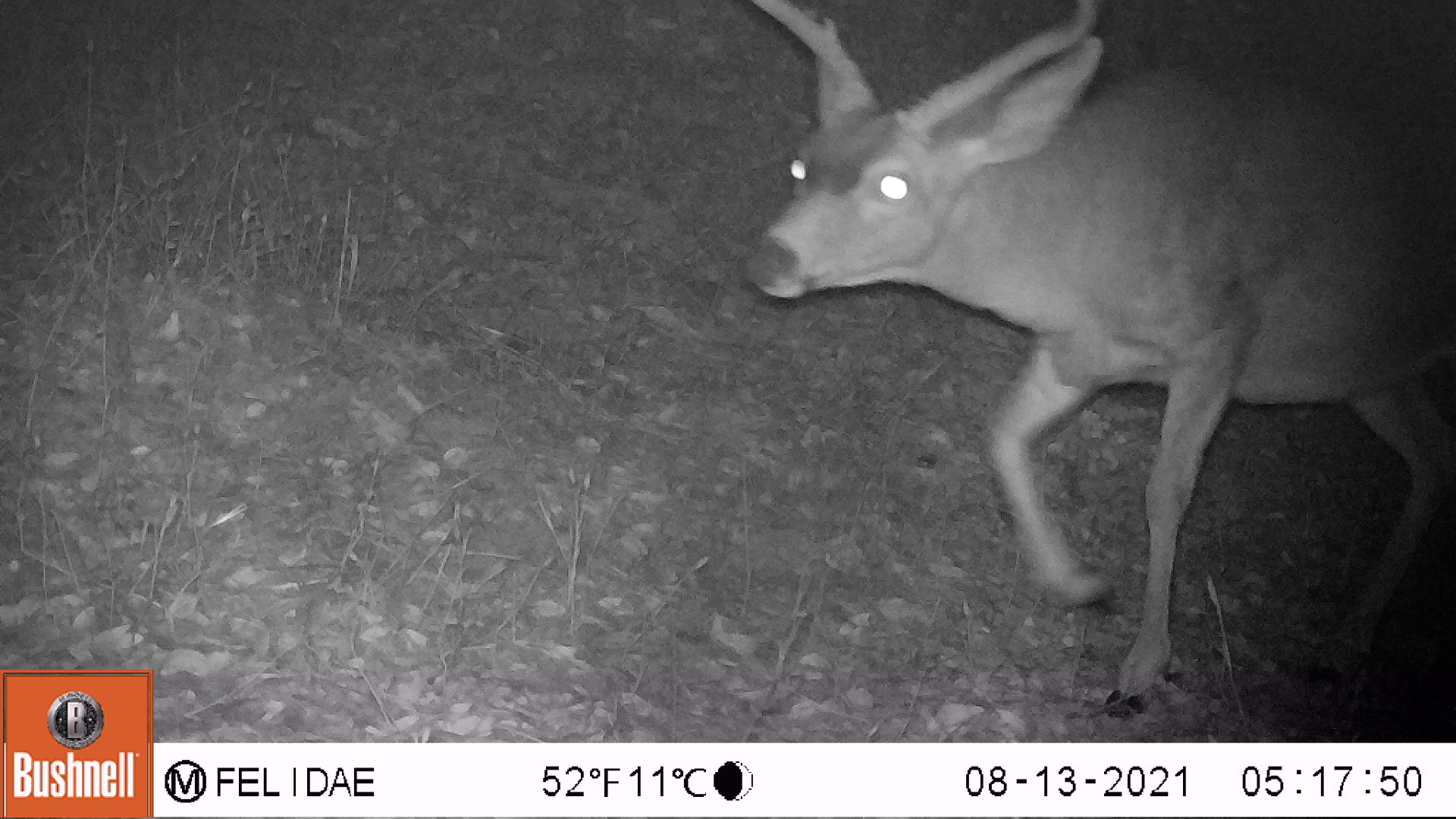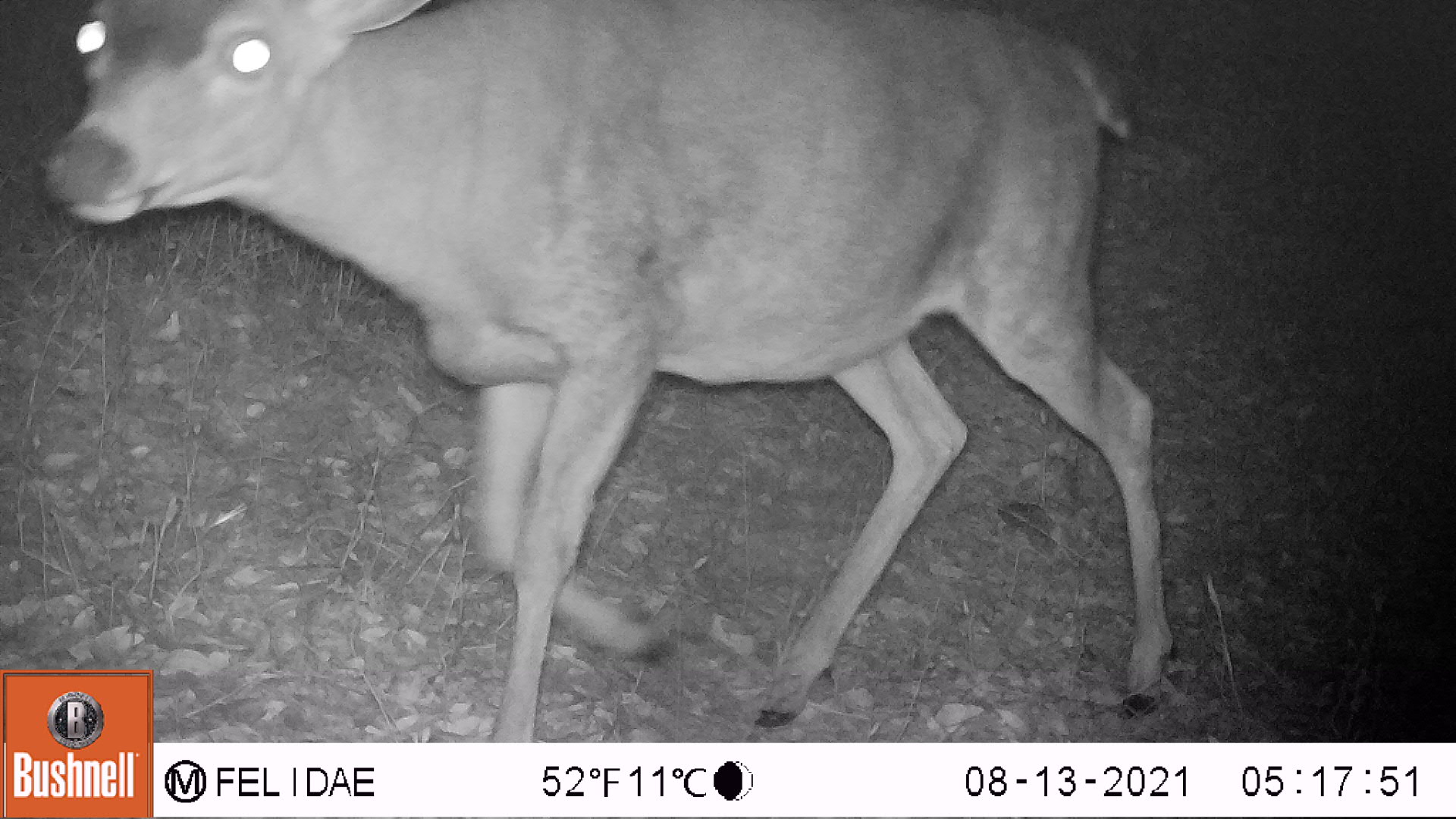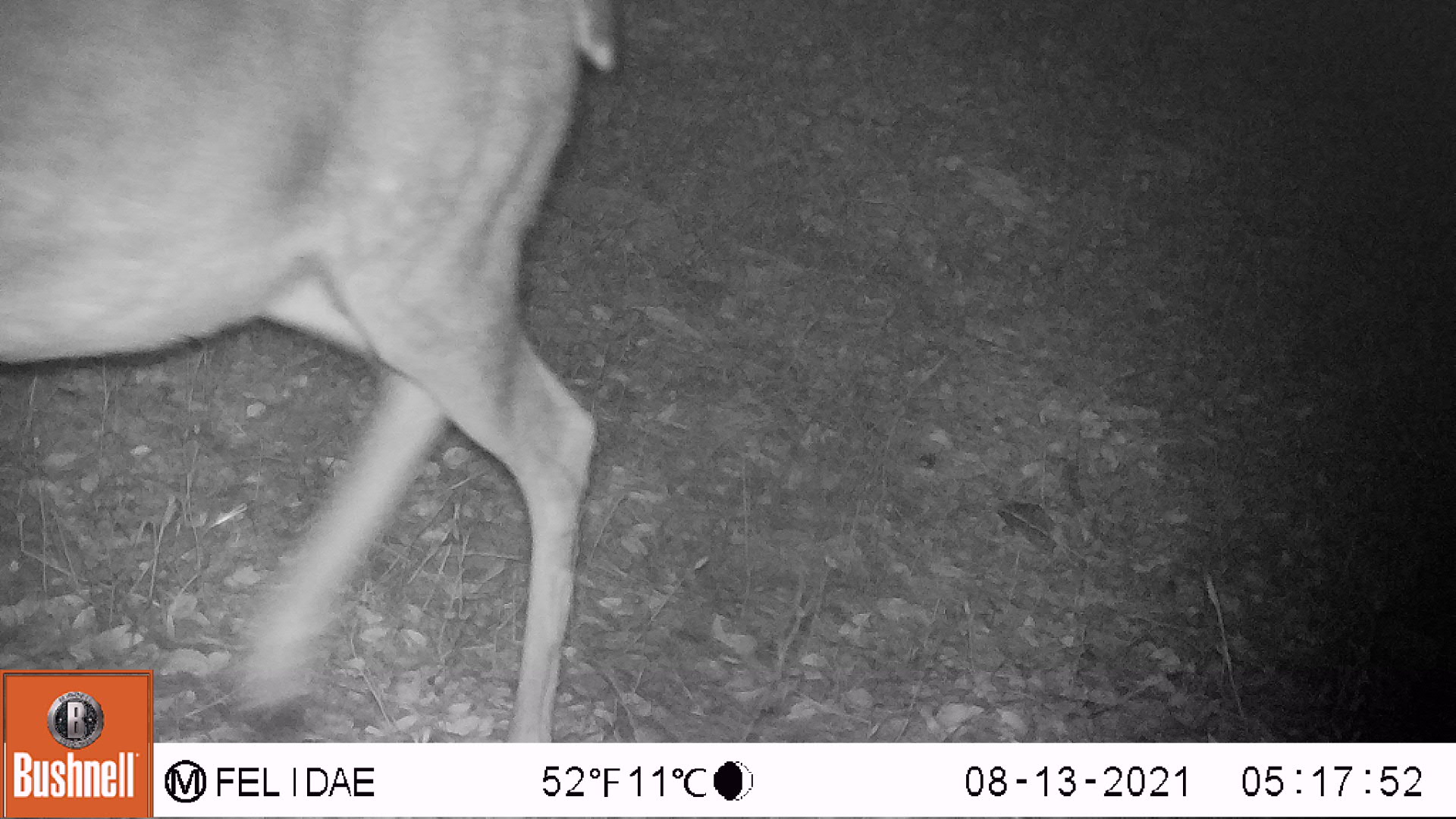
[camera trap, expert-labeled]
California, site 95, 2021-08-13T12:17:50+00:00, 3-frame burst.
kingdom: Animalia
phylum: Chordata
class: Mammalia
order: Artiodactyla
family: Cervidae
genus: Odocoileus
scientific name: Odocoileus hemionus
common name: mule deer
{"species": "mule deer (Odocoileus hemionus)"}